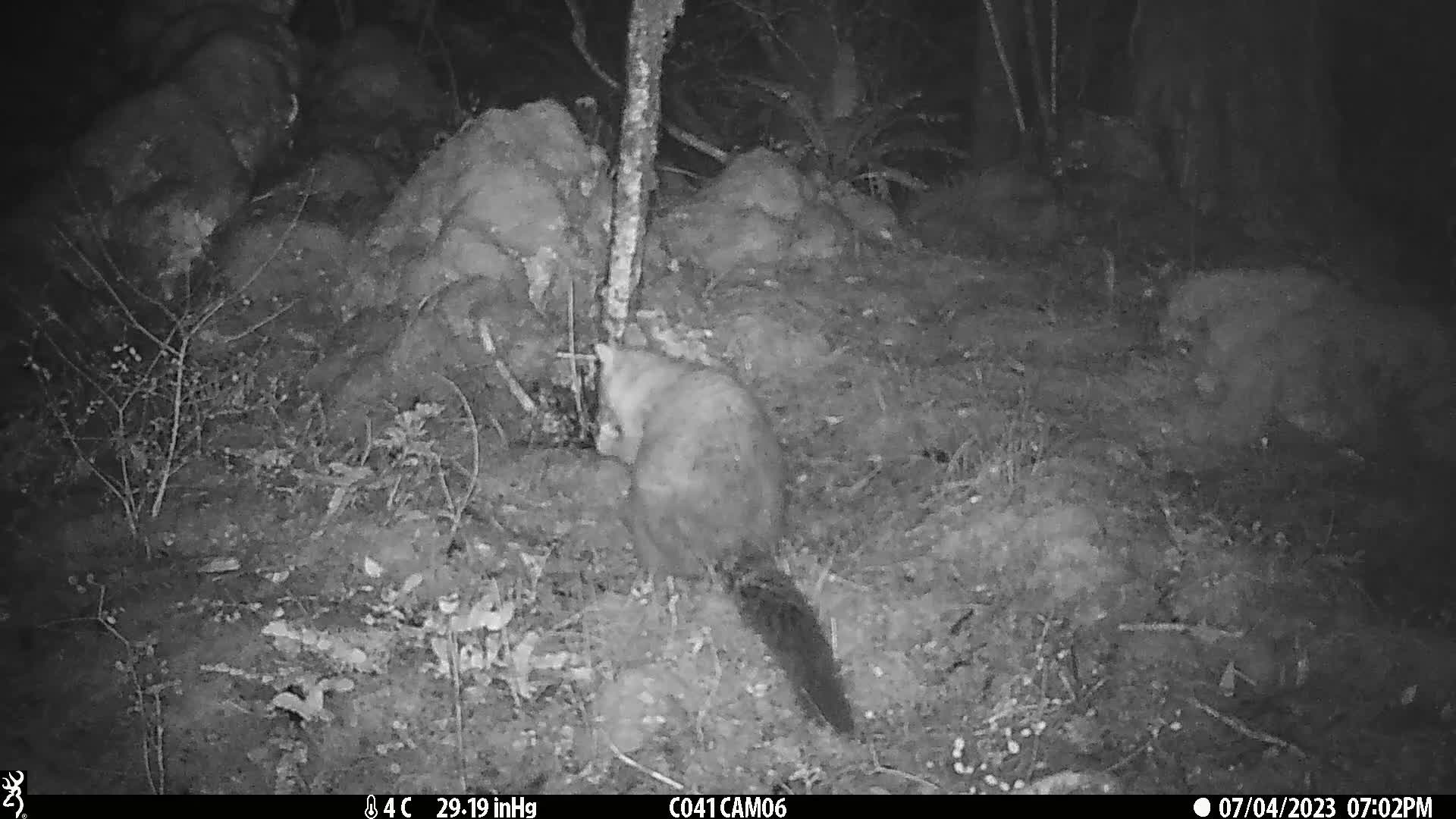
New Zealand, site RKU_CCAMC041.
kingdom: Animalia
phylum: Chordata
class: Mammalia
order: Diprotodontia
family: Phalangeridae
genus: Trichosurus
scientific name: Trichosurus vulpecula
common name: common brushtail possum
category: possum